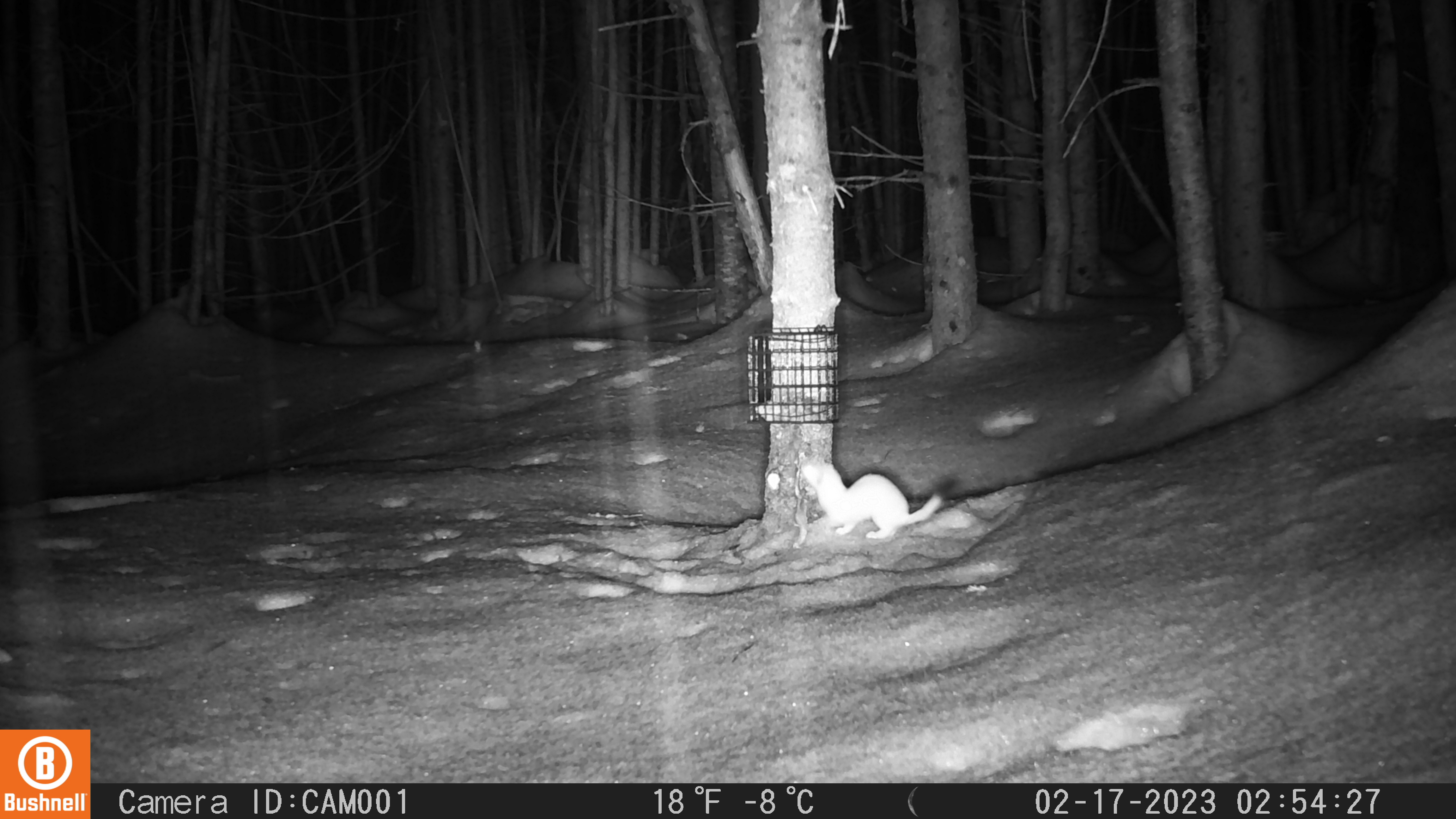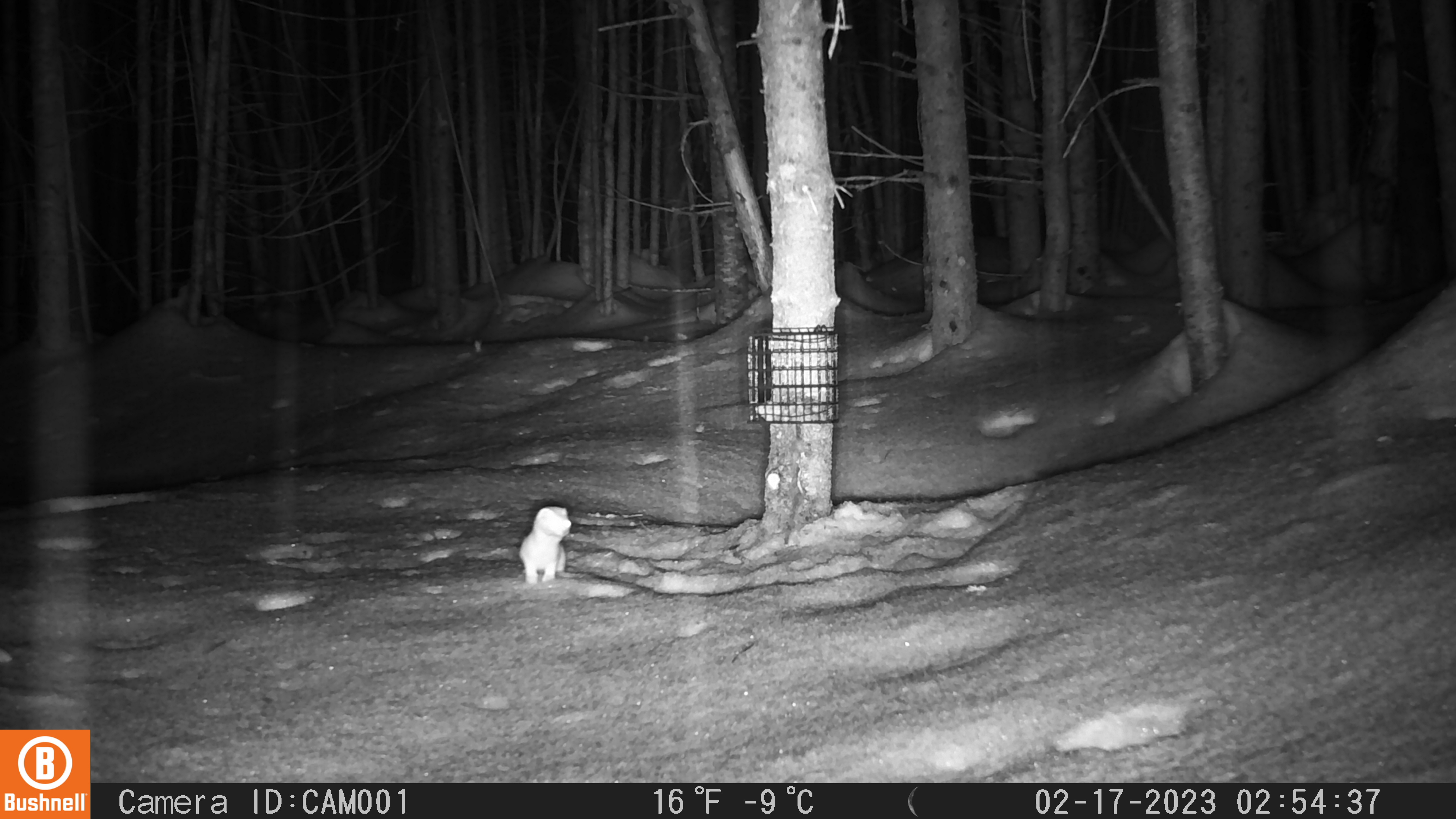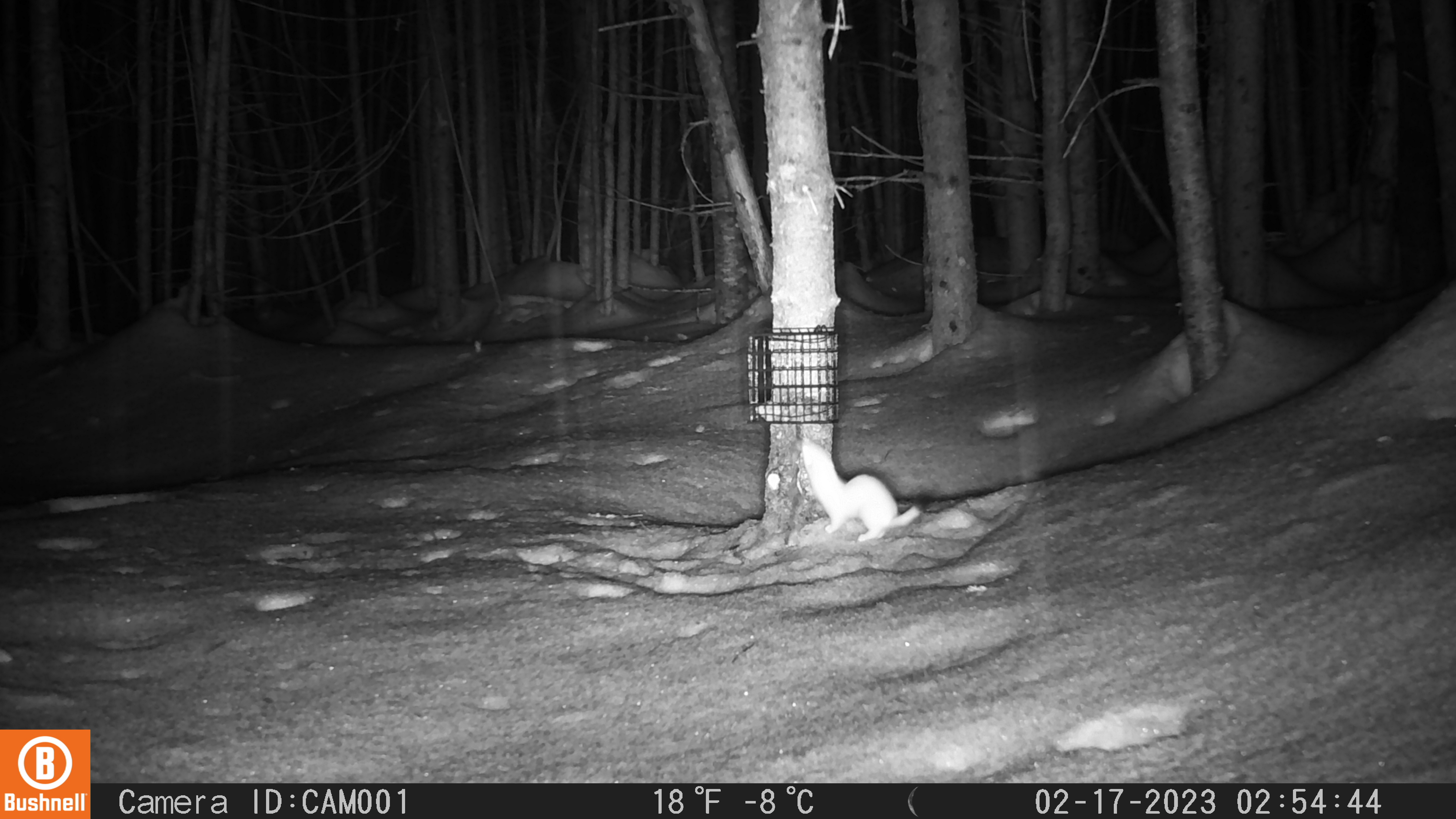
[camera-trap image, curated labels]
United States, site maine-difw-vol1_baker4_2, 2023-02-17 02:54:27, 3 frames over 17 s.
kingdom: Animalia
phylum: Chordata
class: Mammalia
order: Carnivora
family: Mustelidae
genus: Mustela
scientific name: Mustela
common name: weasel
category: weasel sp.